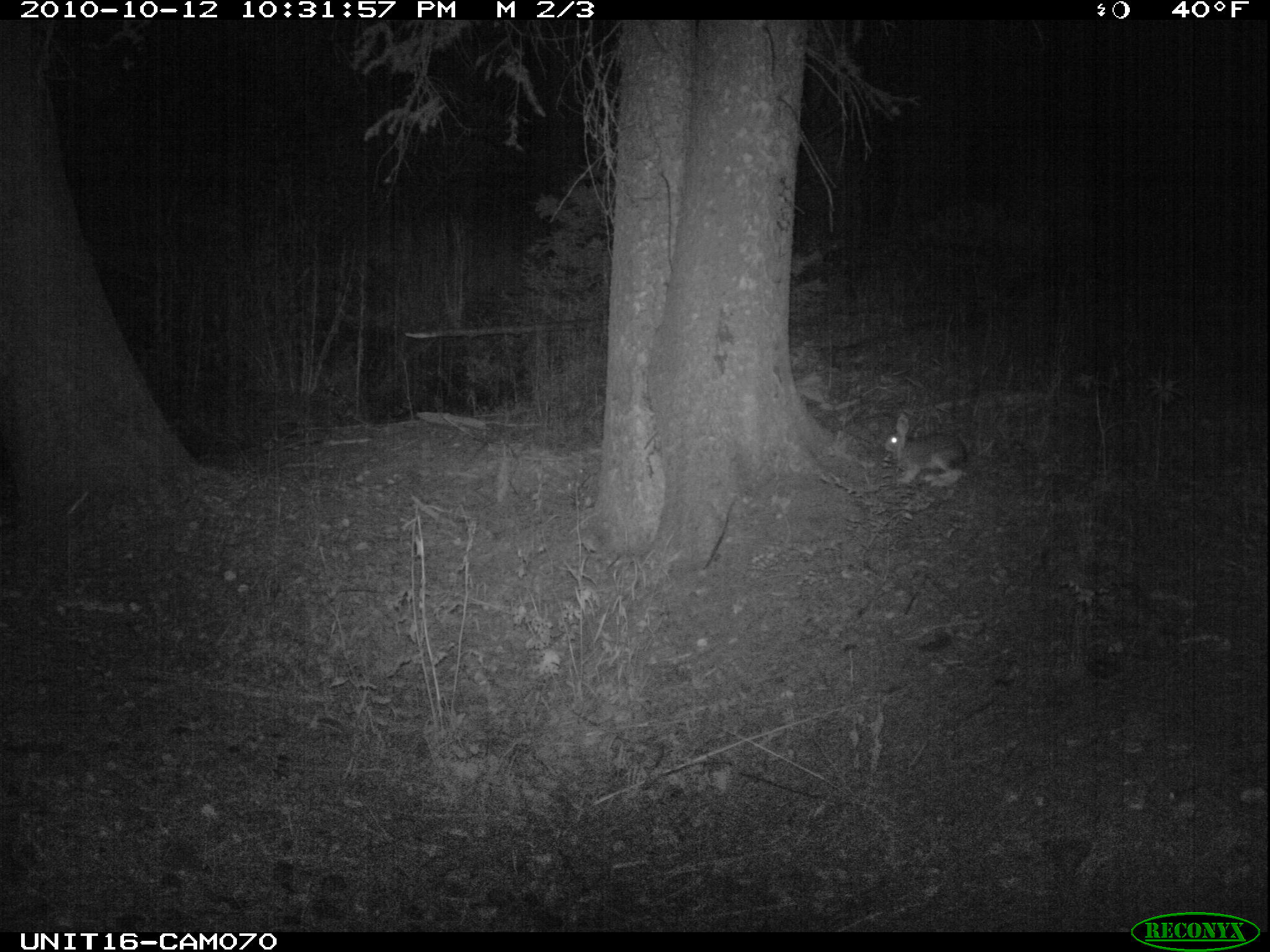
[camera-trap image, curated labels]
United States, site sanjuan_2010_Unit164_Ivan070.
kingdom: Animalia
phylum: Chordata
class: Mammalia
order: Lagomorpha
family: Leporidae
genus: Lepus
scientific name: Lepus americanus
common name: snowshoe hare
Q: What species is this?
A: Lepus americanus (snowshoe hare).